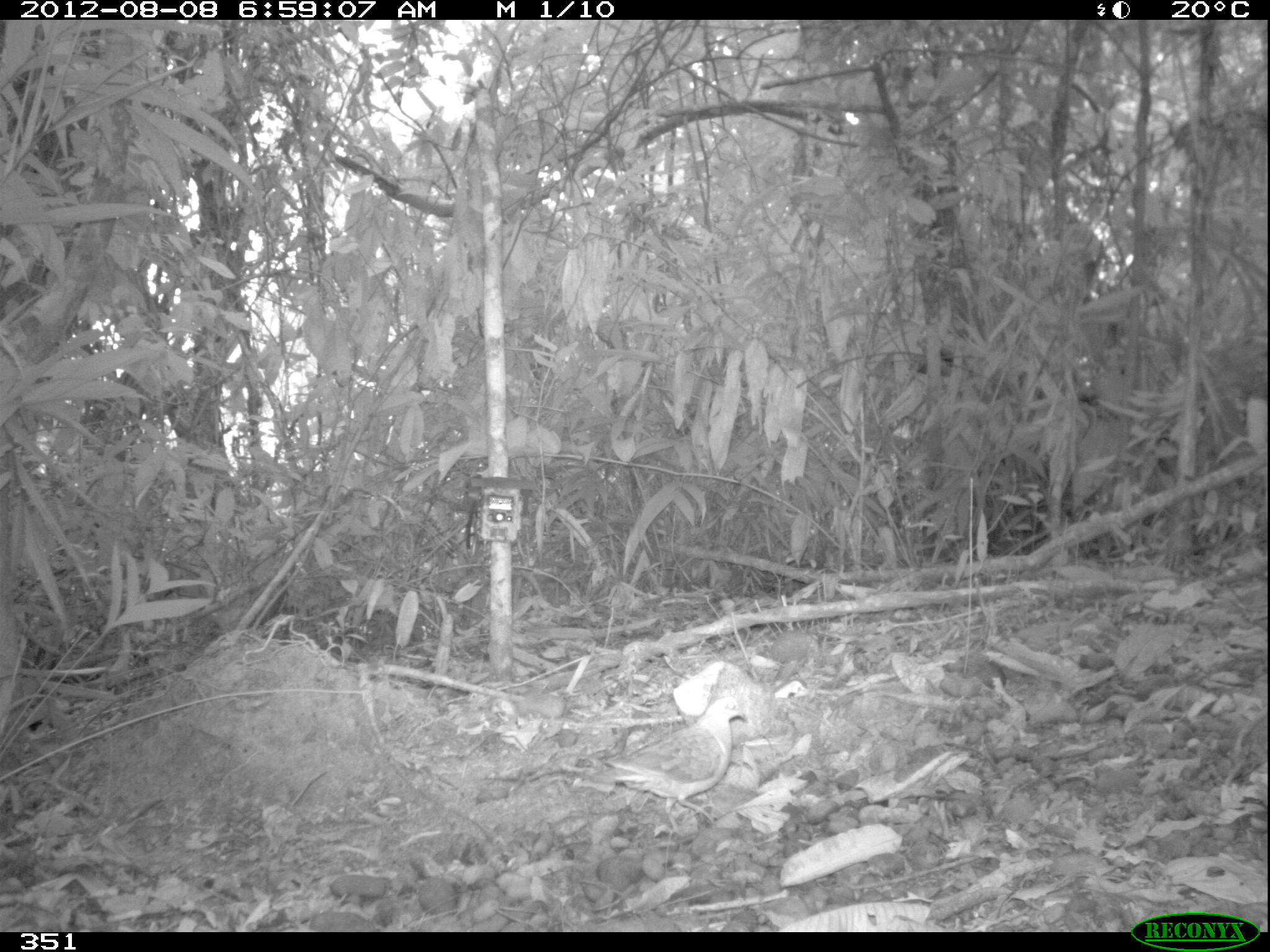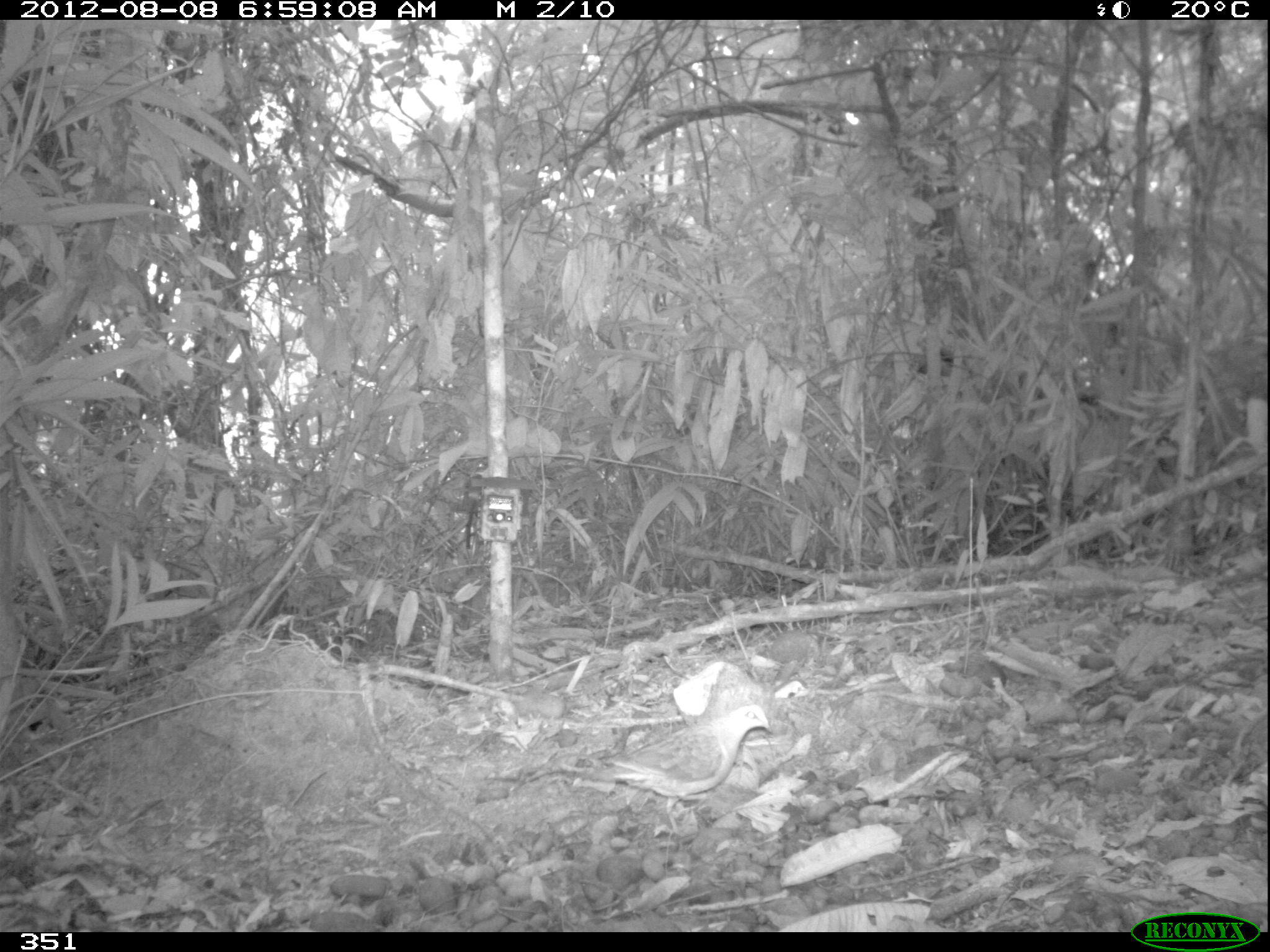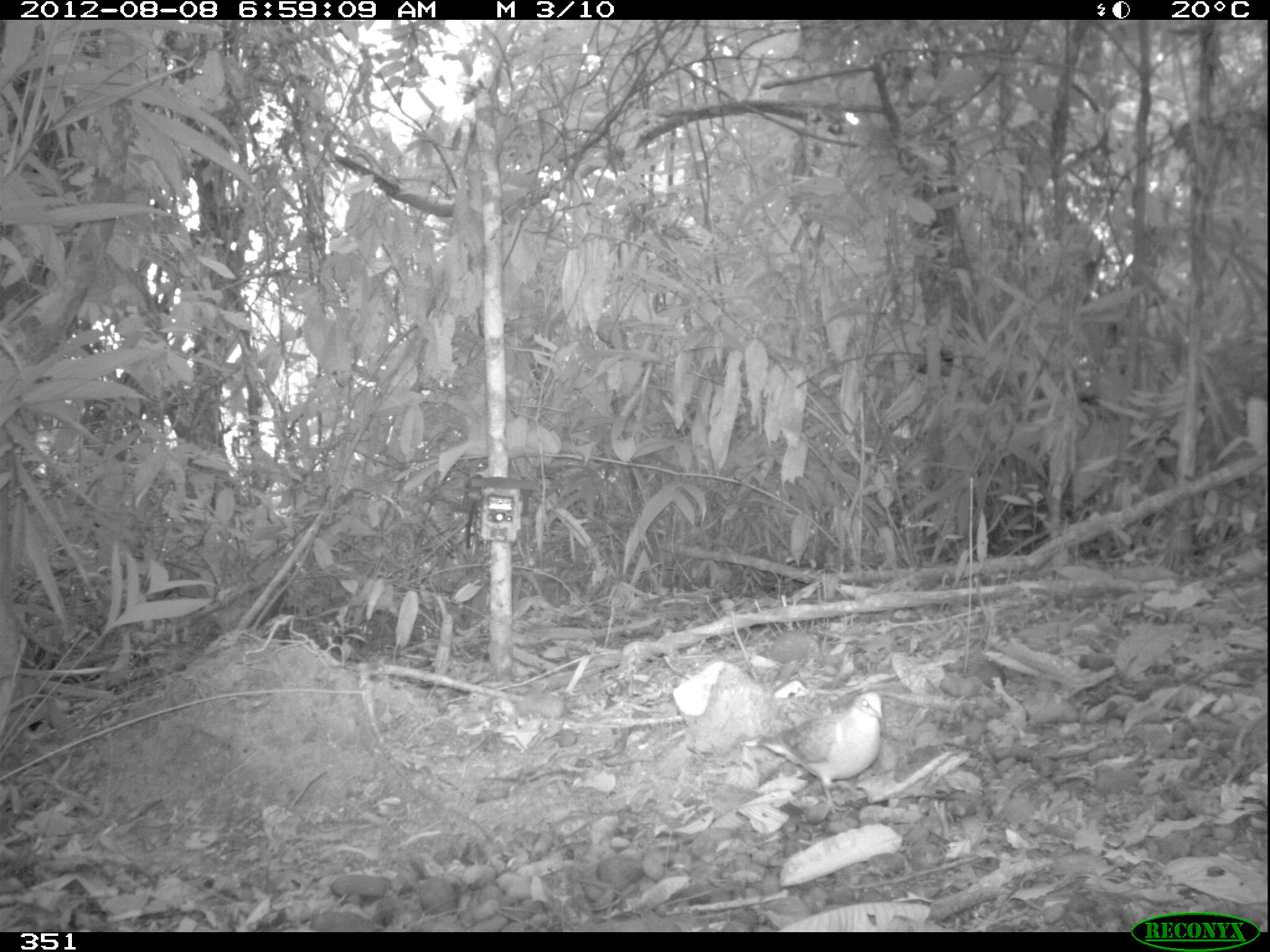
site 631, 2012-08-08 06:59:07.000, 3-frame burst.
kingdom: Animalia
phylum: Chordata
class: Aves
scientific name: Aves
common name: bird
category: unknown bird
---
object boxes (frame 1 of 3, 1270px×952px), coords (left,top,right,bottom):
unknown bird: (582,694,748,837)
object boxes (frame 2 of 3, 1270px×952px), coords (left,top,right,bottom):
unknown bird: (577,703,773,839)